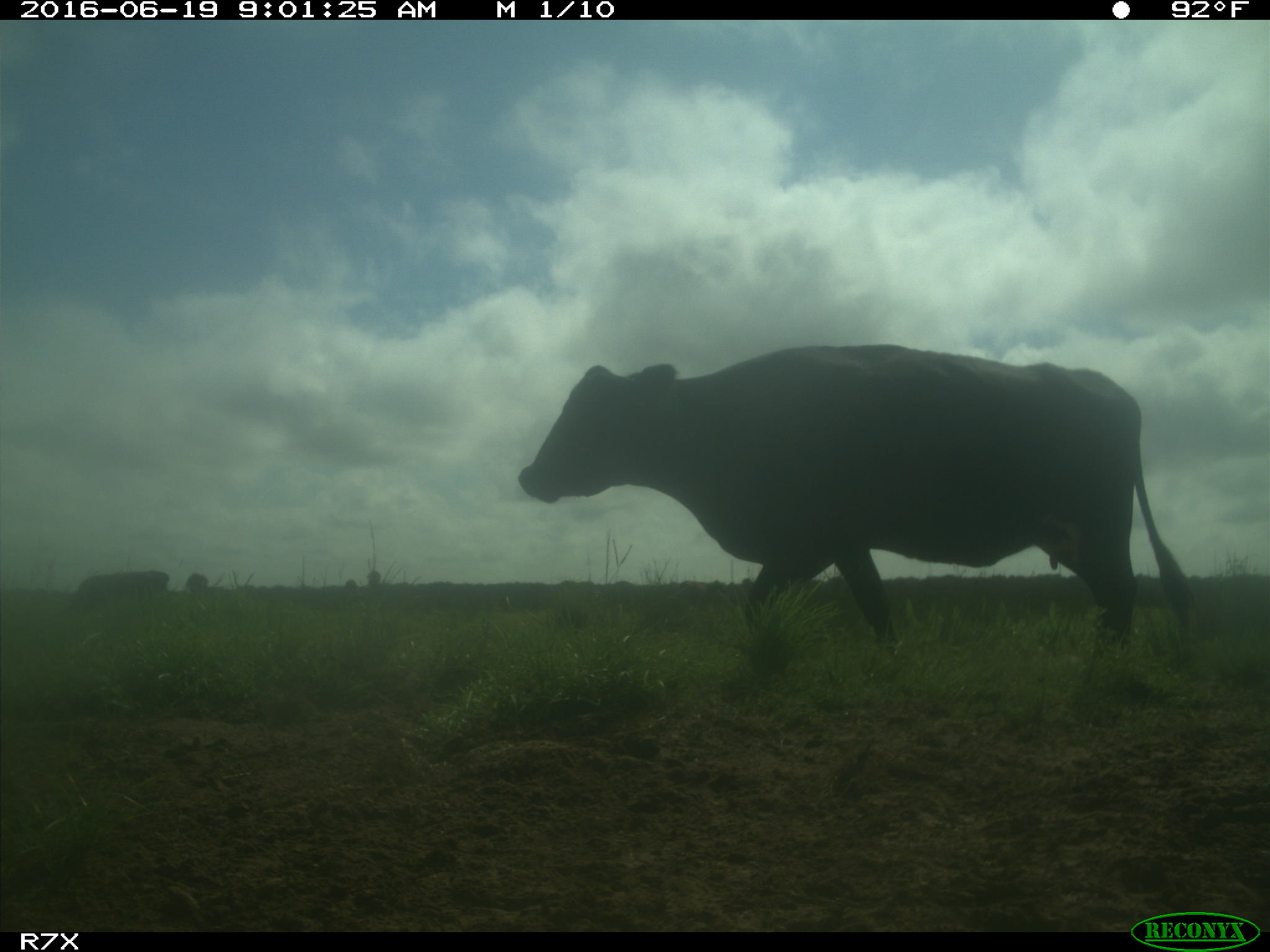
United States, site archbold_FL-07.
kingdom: Animalia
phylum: Chordata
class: Mammalia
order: Artiodactyla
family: Bovidae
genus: Bos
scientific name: Bos taurus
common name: domestic cow